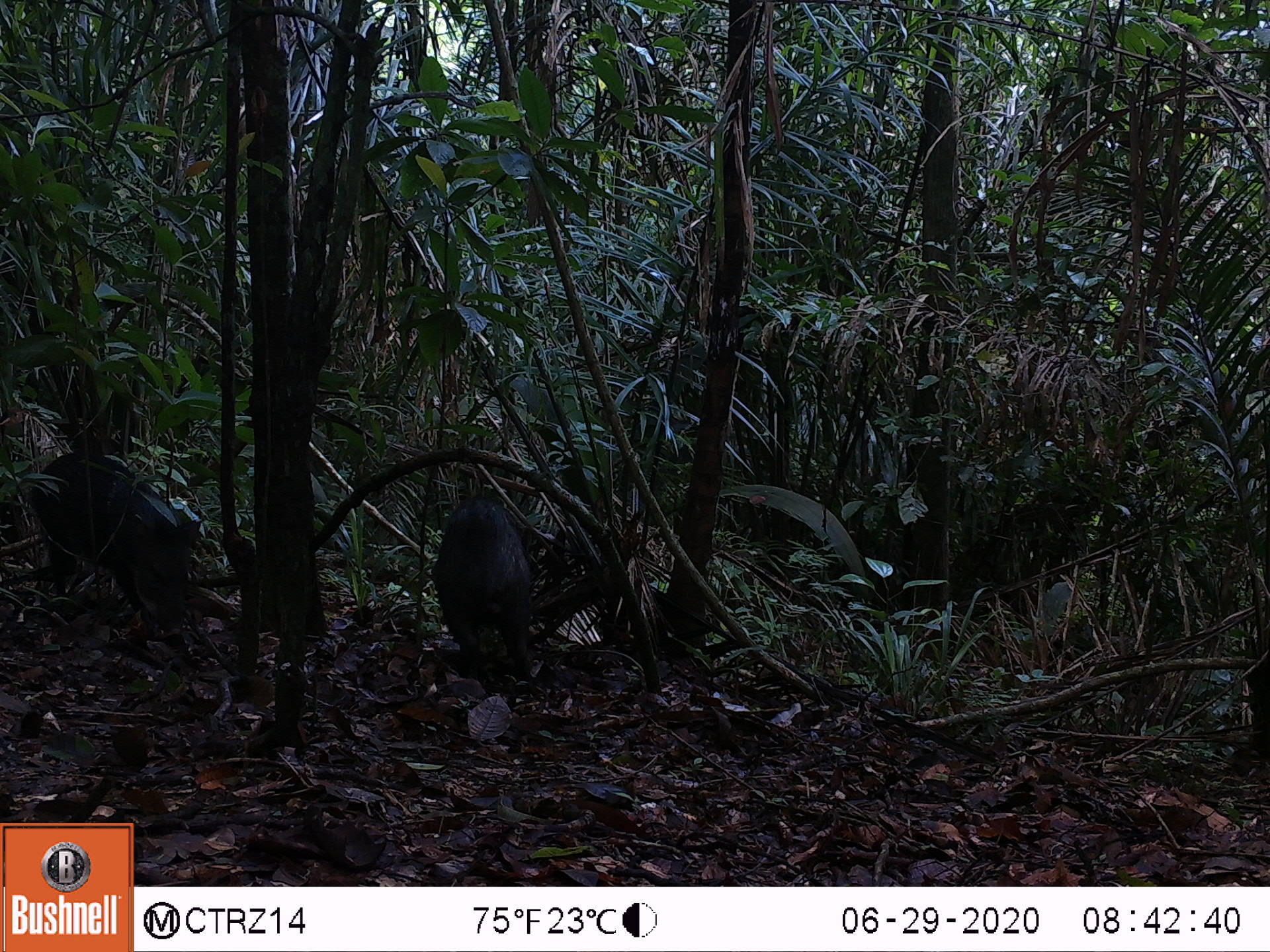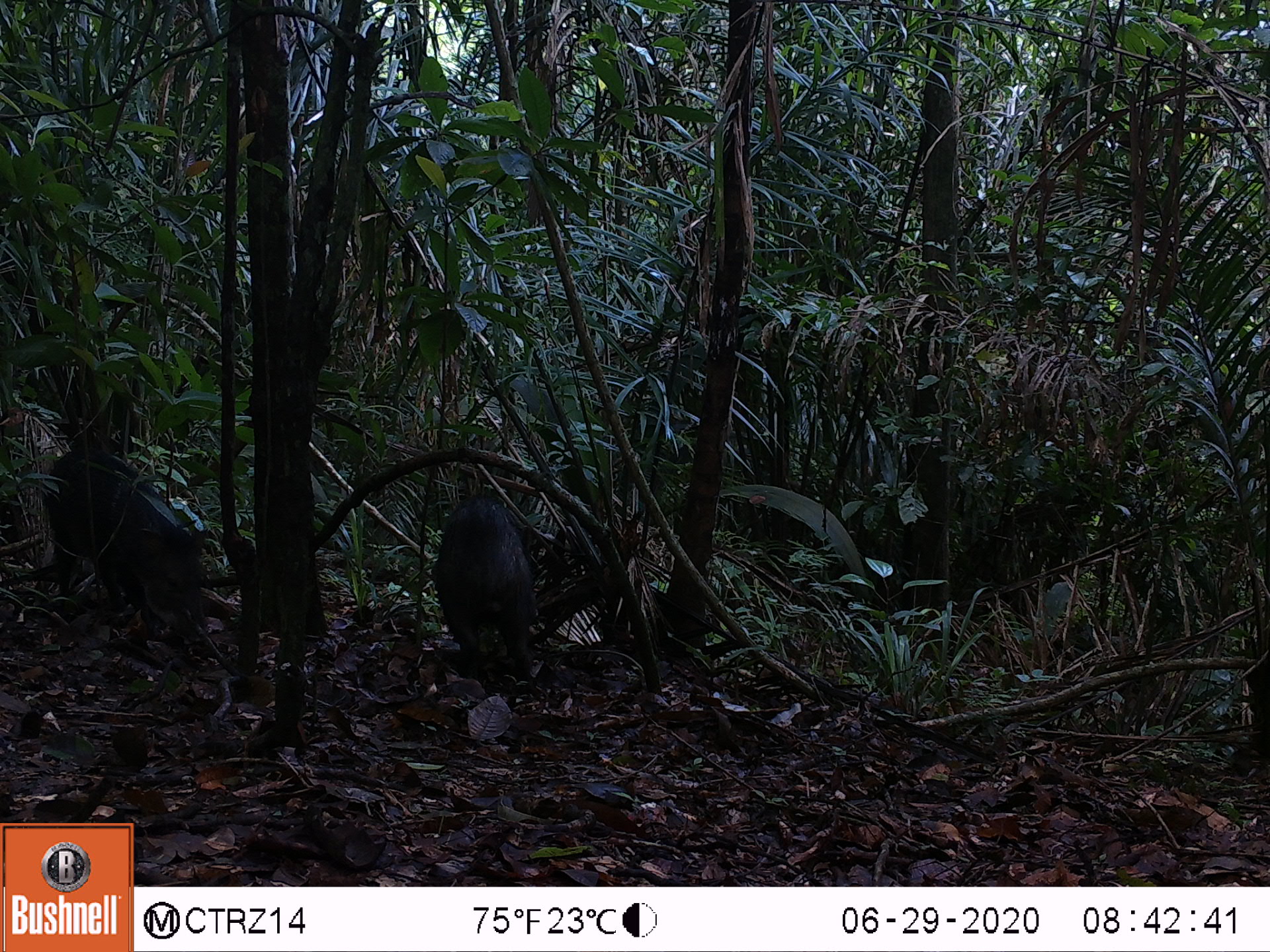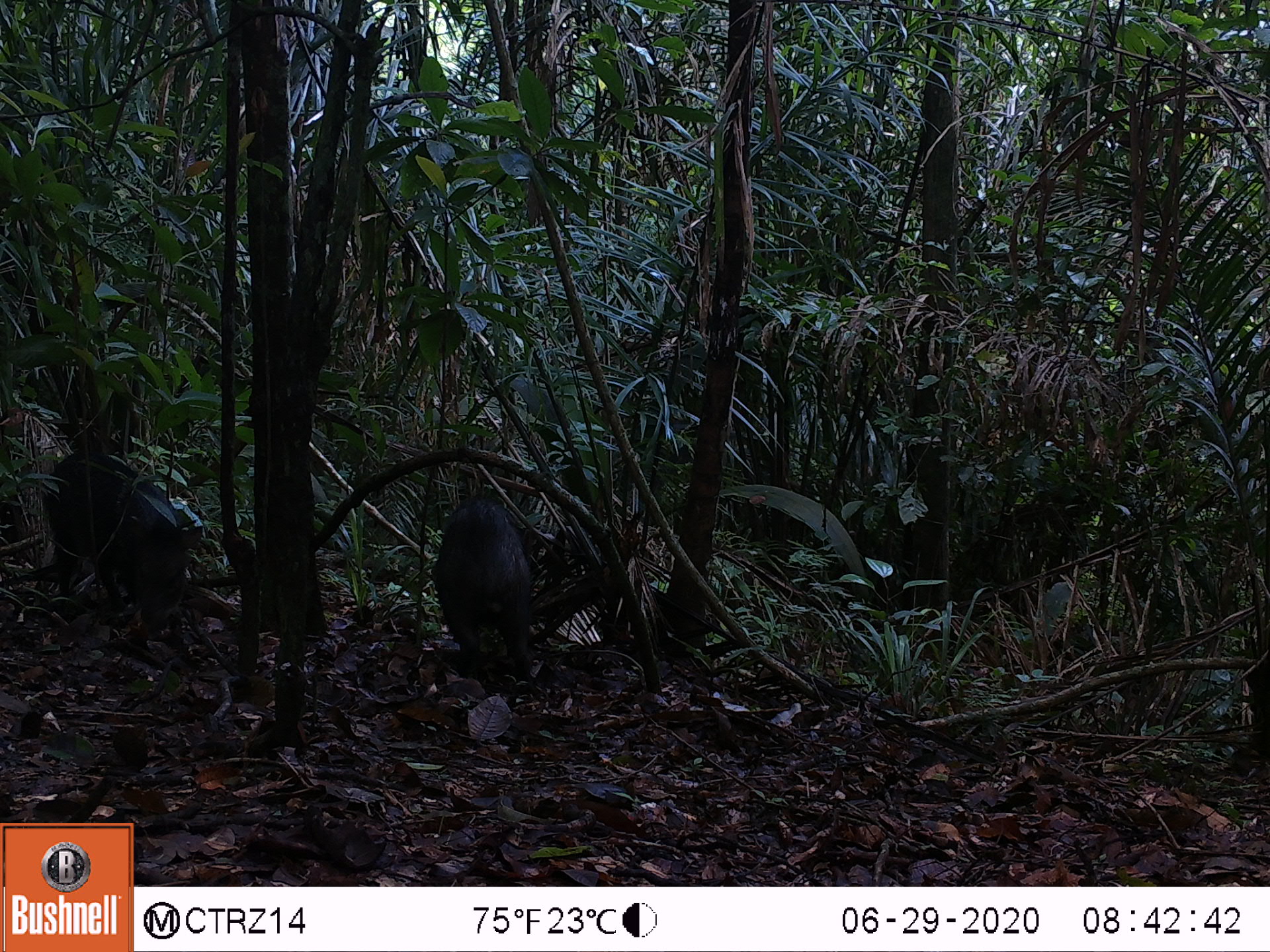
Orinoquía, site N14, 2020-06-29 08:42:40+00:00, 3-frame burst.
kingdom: Animalia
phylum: Chordata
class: Mammalia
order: Artiodactyla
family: Tayassuidae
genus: Pecari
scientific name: Pecari tajacu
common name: collared peccary